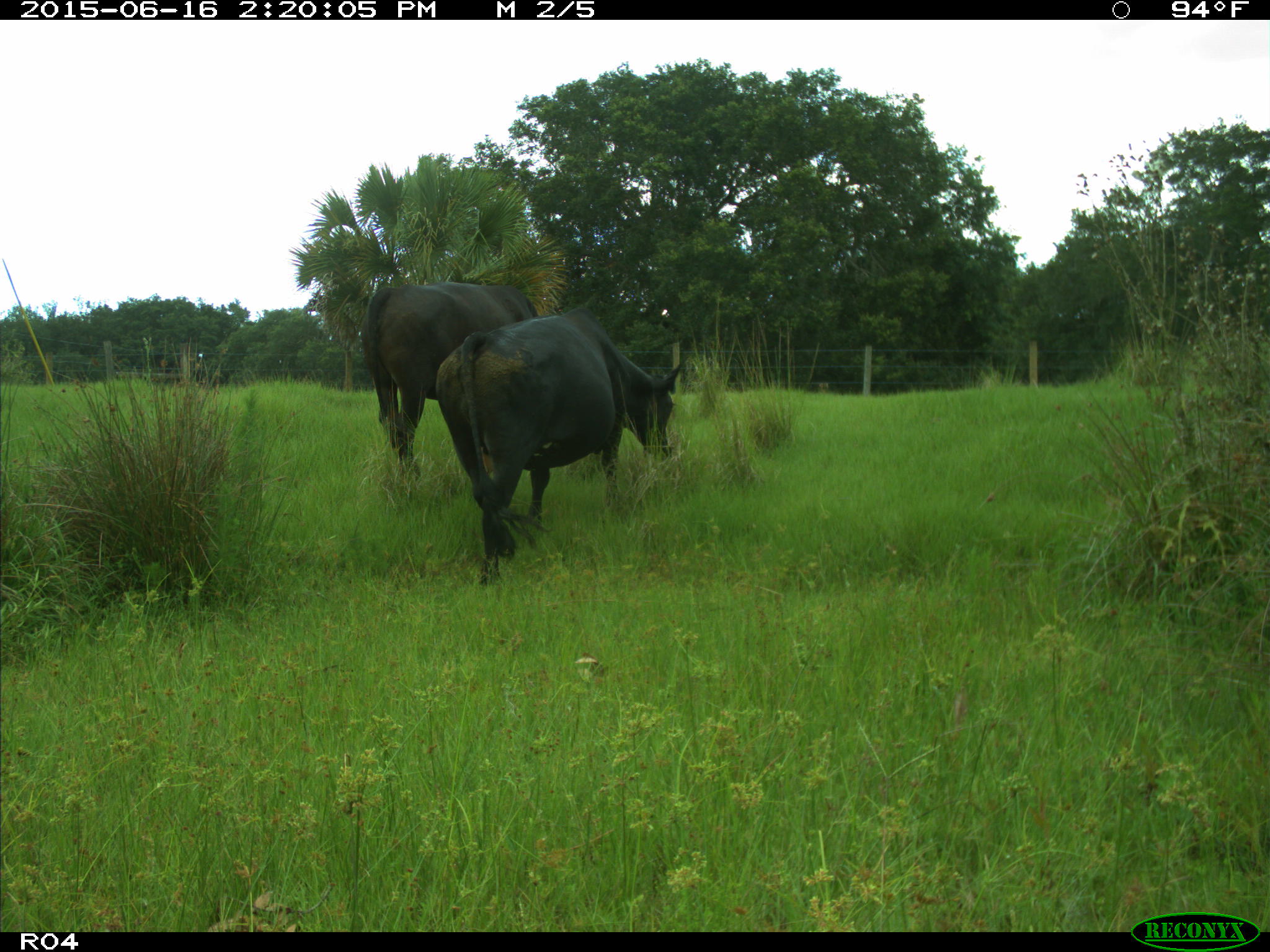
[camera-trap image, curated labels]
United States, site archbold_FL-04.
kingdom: Animalia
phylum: Chordata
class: Mammalia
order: Artiodactyla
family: Bovidae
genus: Bos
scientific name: Bos taurus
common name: domestic cow